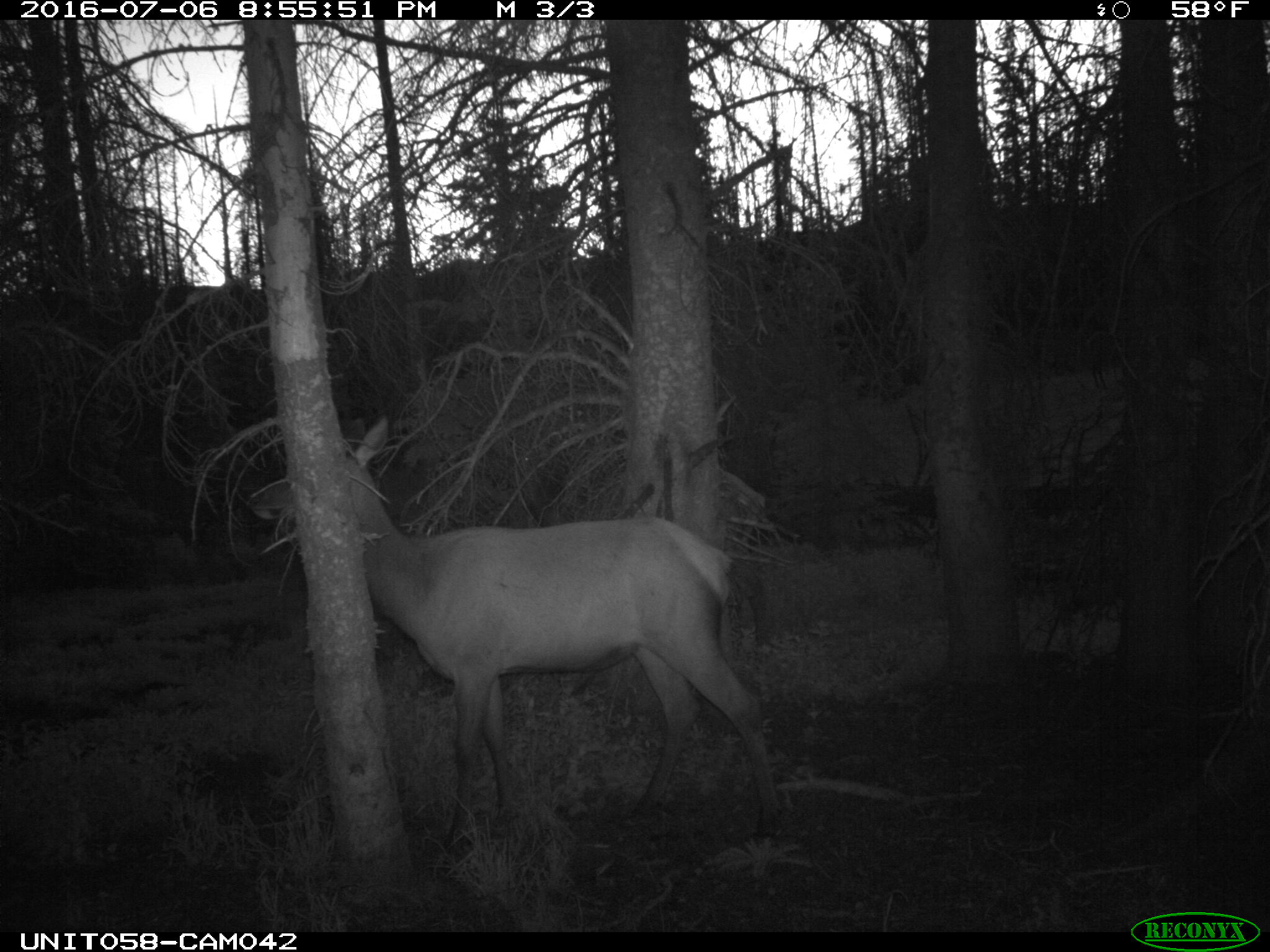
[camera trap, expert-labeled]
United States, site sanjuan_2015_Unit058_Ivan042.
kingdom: Animalia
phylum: Chordata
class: Mammalia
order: Artiodactyla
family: Cervidae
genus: Cervus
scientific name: Cervus elaphus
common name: red deer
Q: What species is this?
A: Cervus elaphus (red deer).